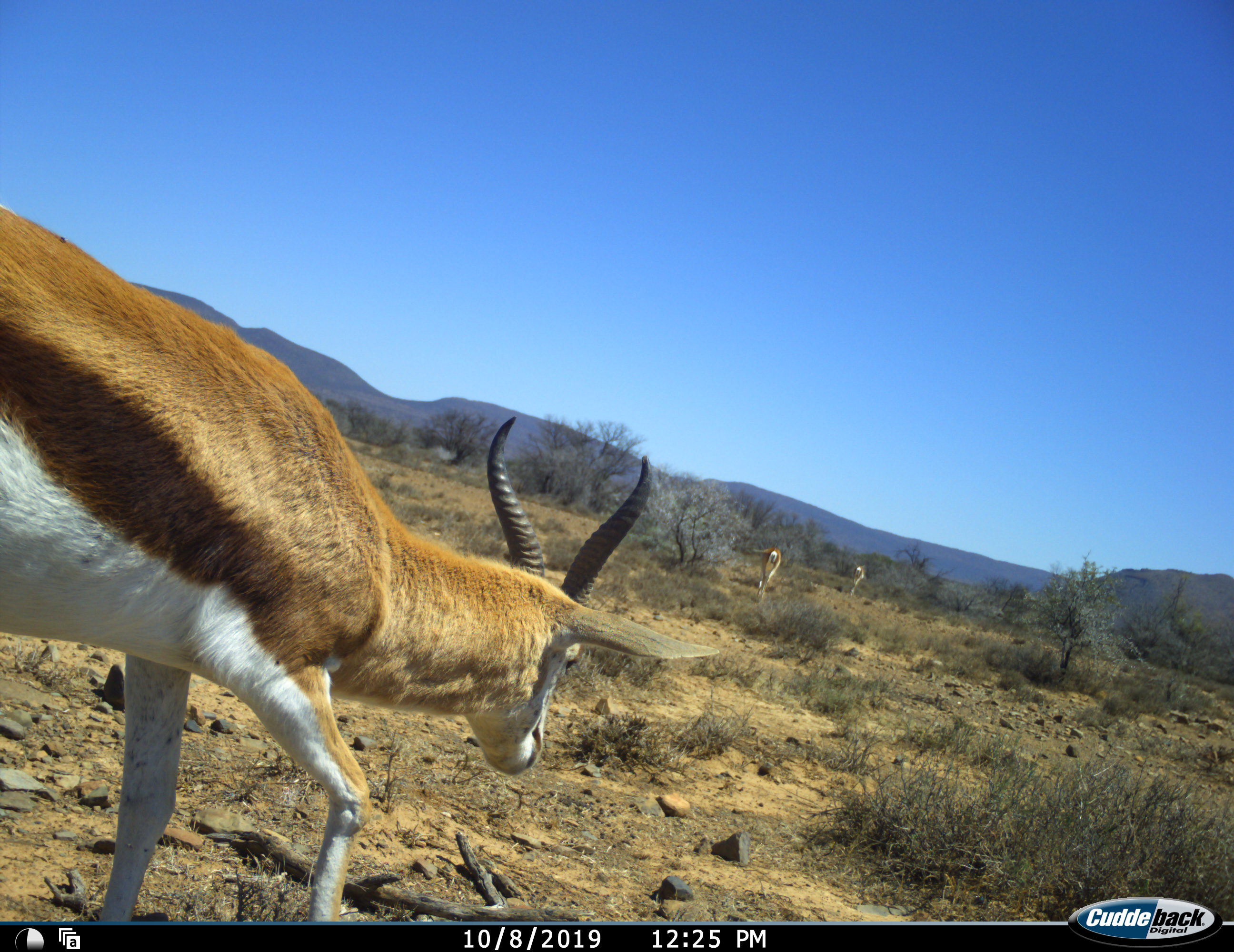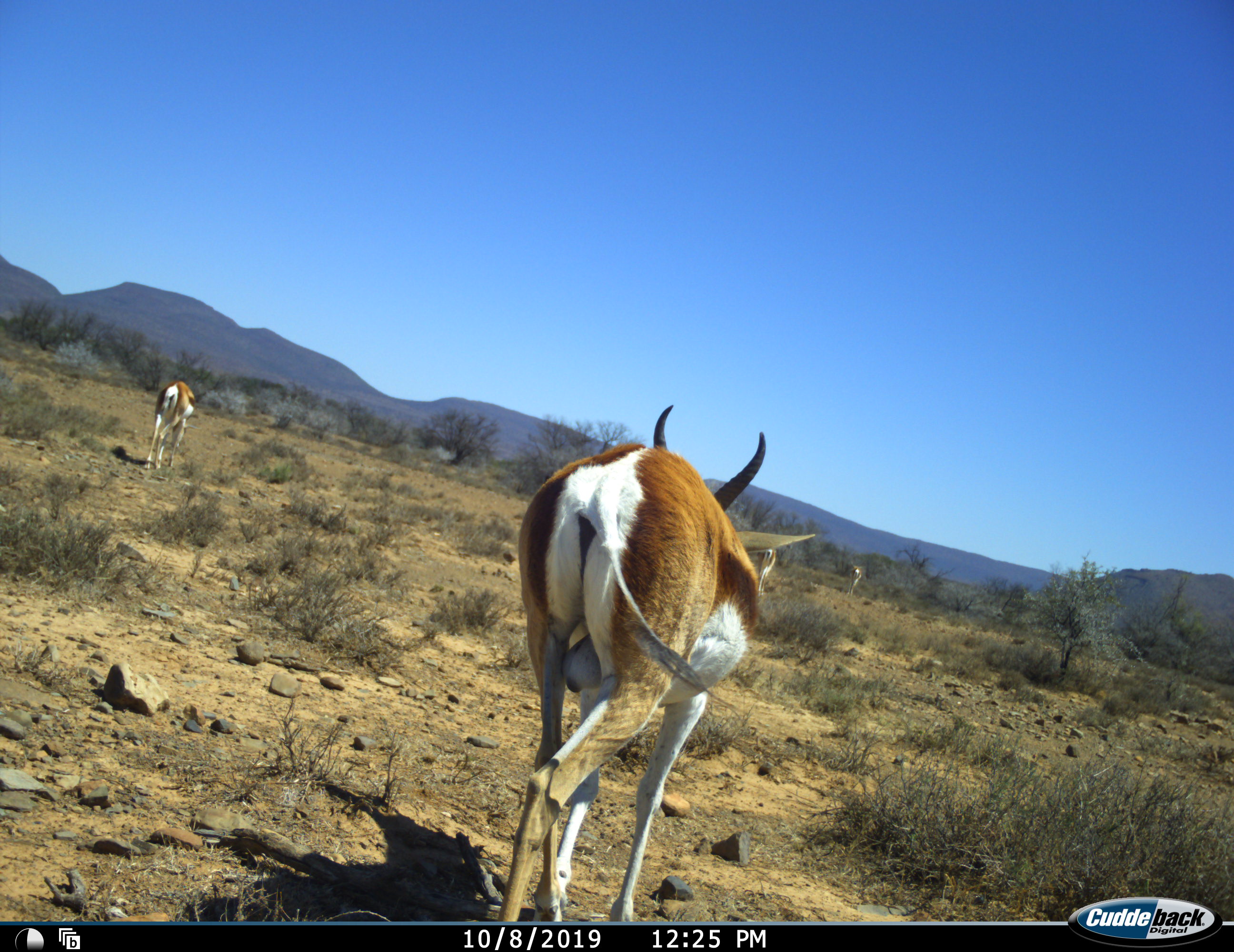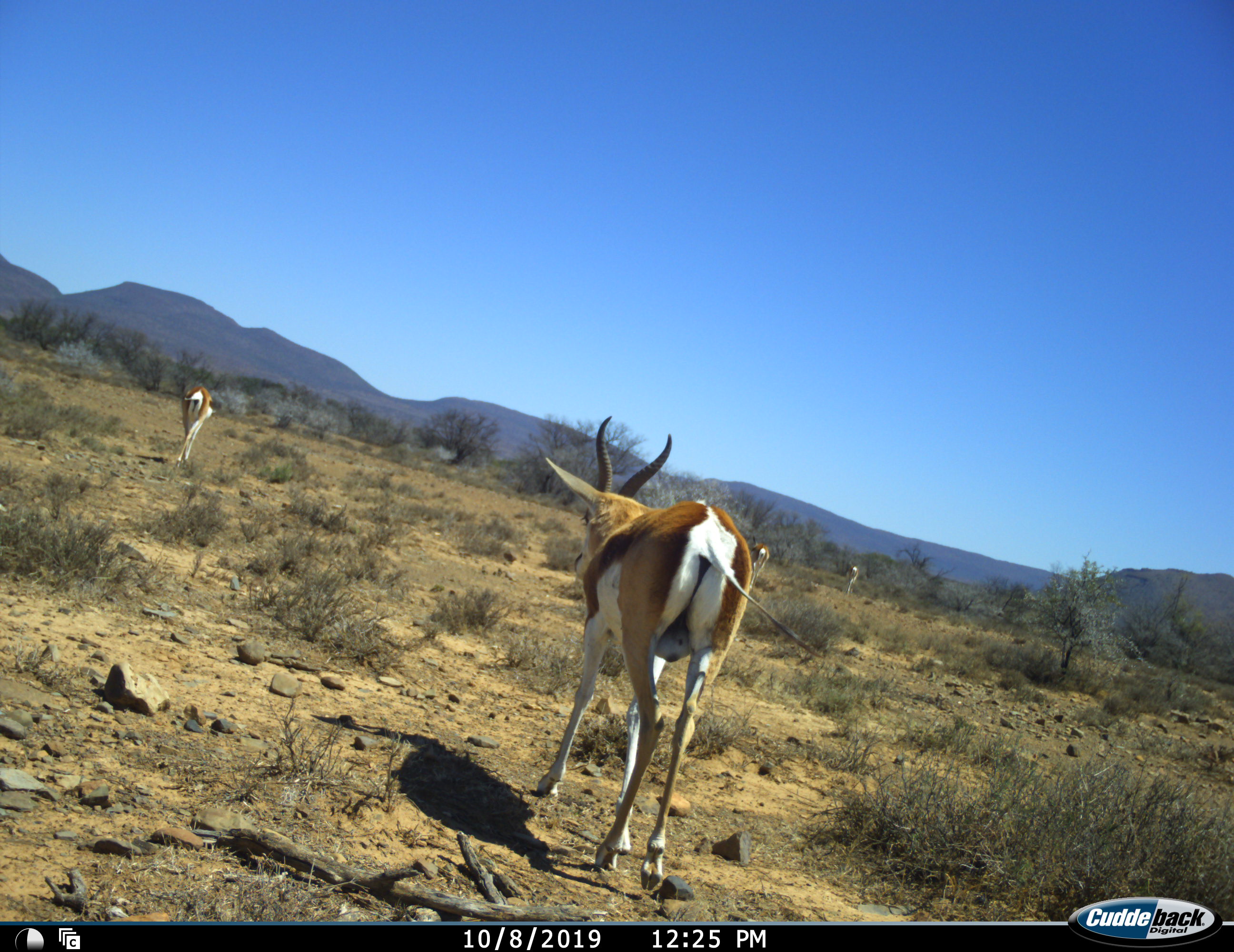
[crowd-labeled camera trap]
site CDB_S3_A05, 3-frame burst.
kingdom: Animalia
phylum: Chordata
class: Mammalia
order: Artiodactyla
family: Bovidae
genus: Antidorcas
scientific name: Antidorcas marsupialis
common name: springbok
Springbok (Antidorcas marsupialis), count 4. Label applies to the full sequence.